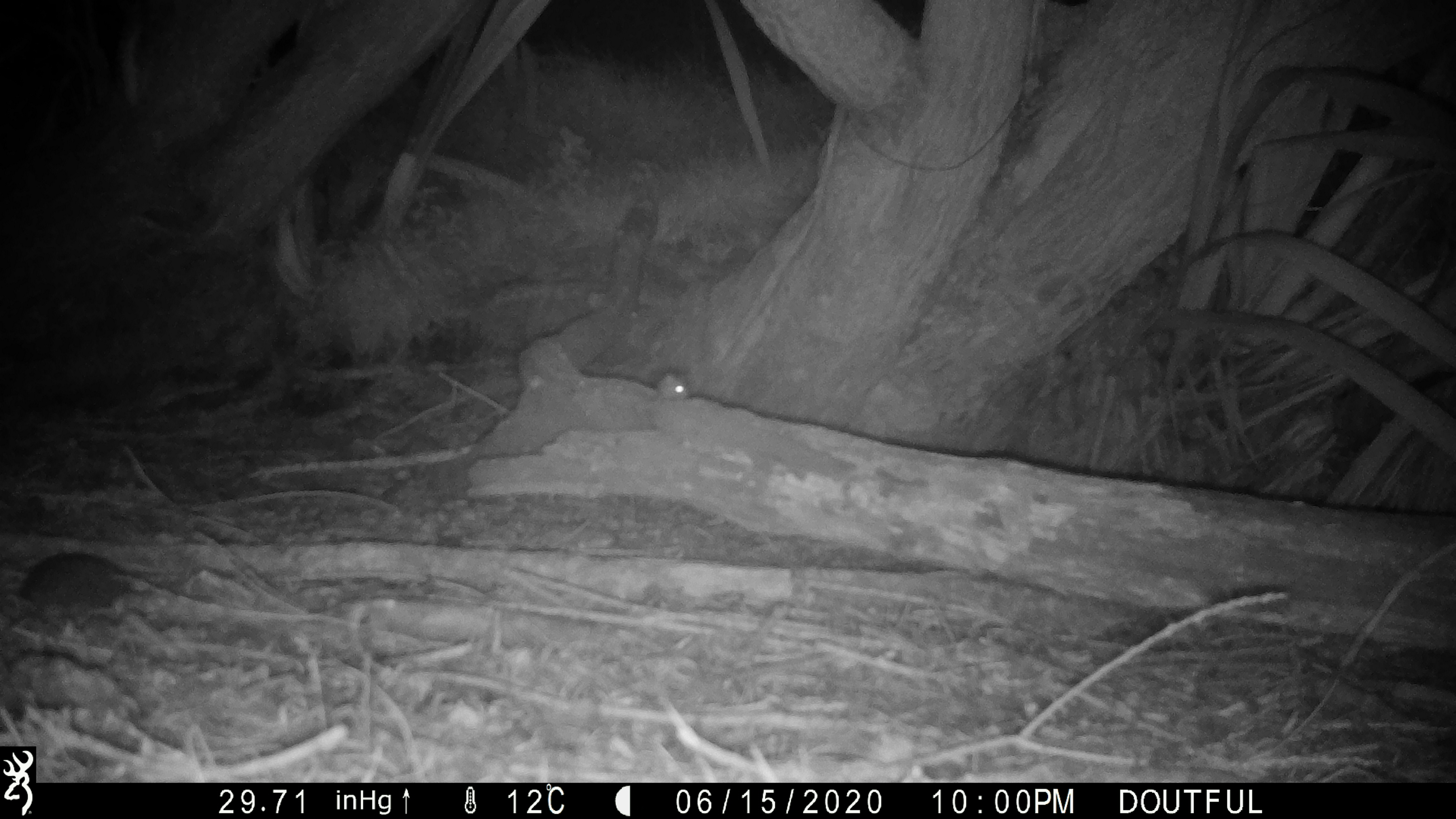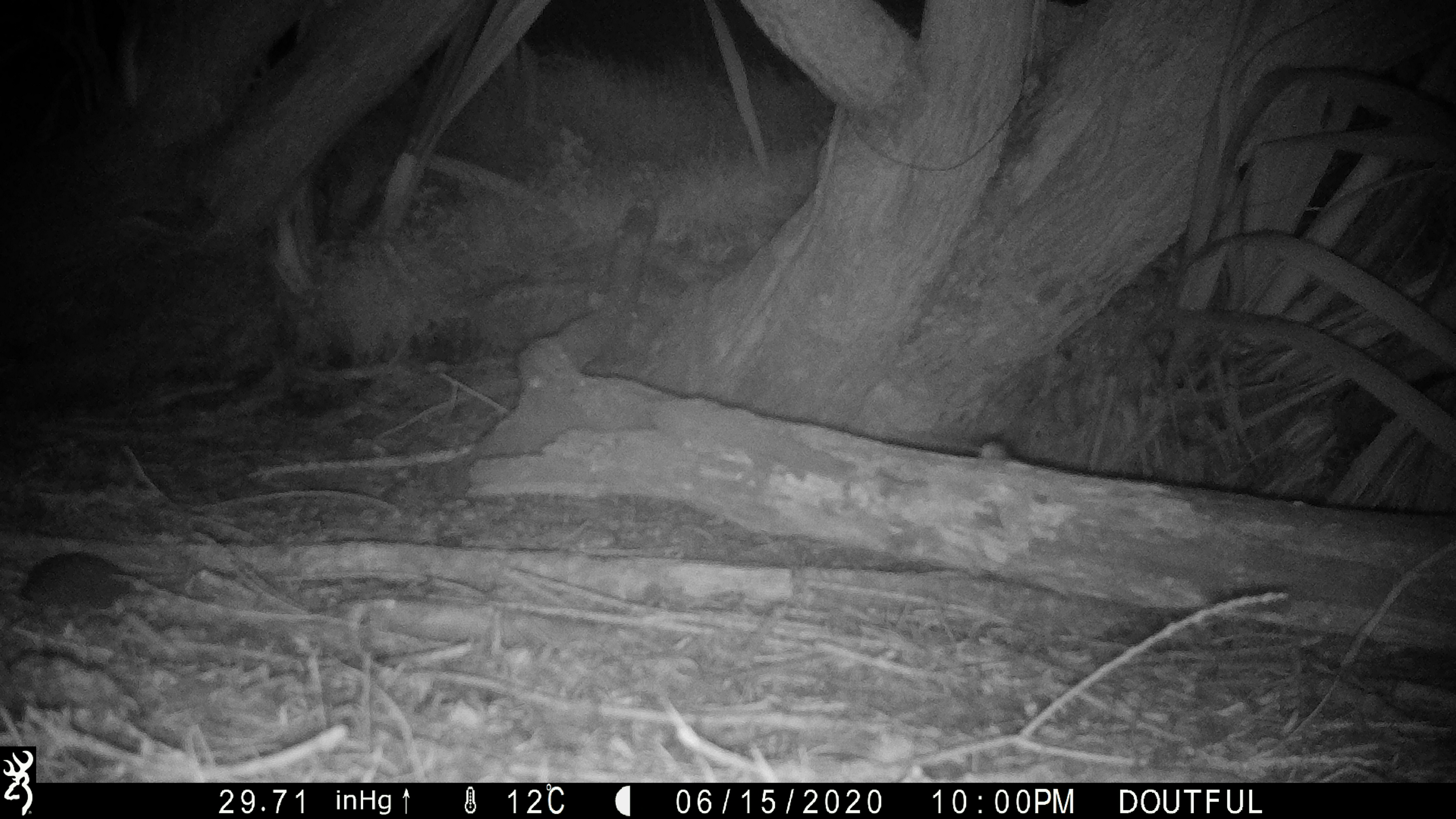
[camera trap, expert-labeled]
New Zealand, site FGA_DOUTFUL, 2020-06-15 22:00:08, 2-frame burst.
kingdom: Animalia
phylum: Chordata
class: Mammalia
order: Rodentia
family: Muridae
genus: Mus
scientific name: Mus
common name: mouse